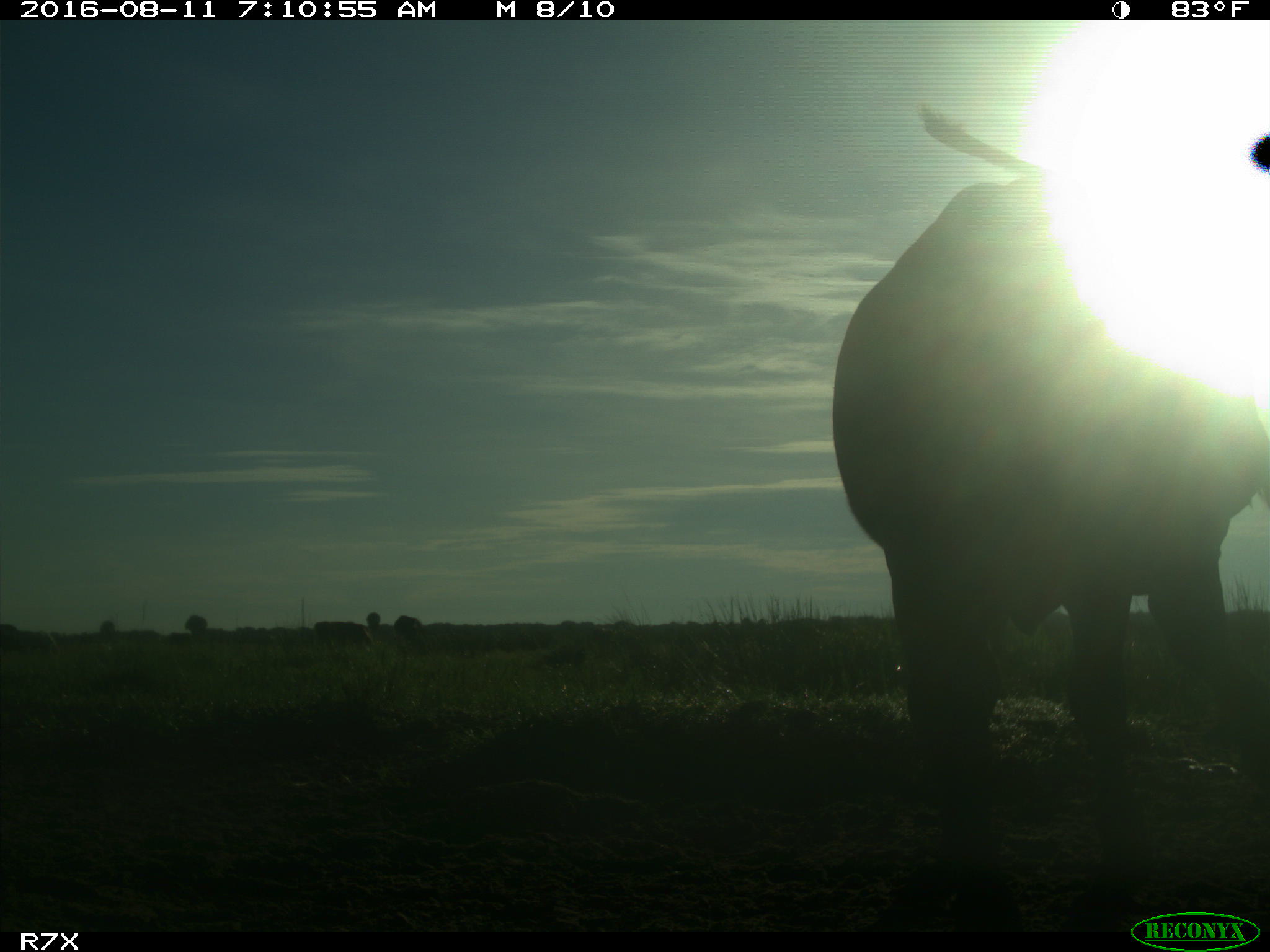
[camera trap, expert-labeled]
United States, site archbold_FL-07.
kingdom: Animalia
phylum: Chordata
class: Mammalia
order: Artiodactyla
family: Bovidae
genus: Bos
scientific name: Bos taurus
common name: domestic cow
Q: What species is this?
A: Bos taurus (domestic cow).